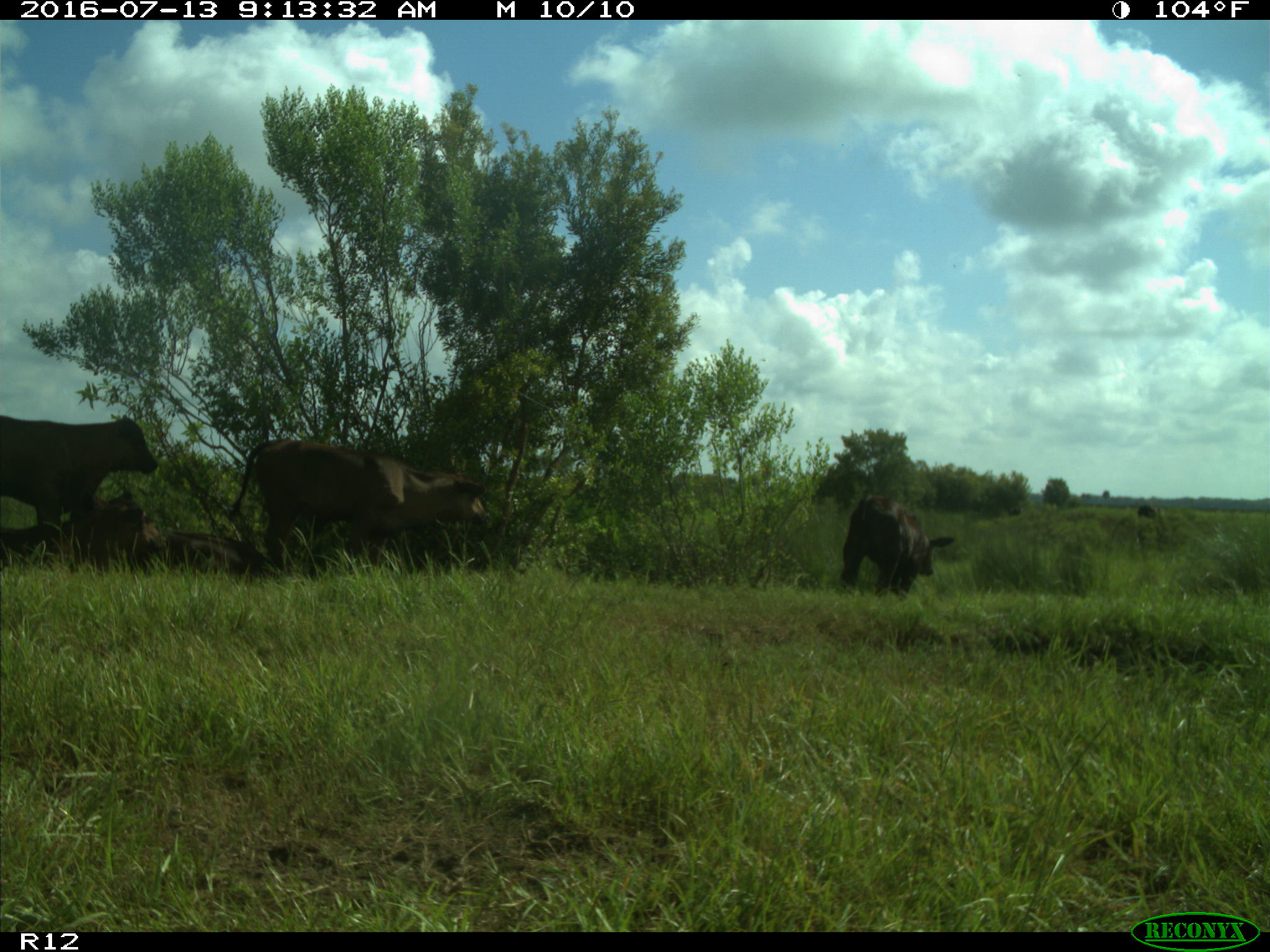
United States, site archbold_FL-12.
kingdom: Animalia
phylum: Chordata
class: Mammalia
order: Artiodactyla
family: Bovidae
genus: Bos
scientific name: Bos taurus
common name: domestic cow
Bos taurus (domestic cow).